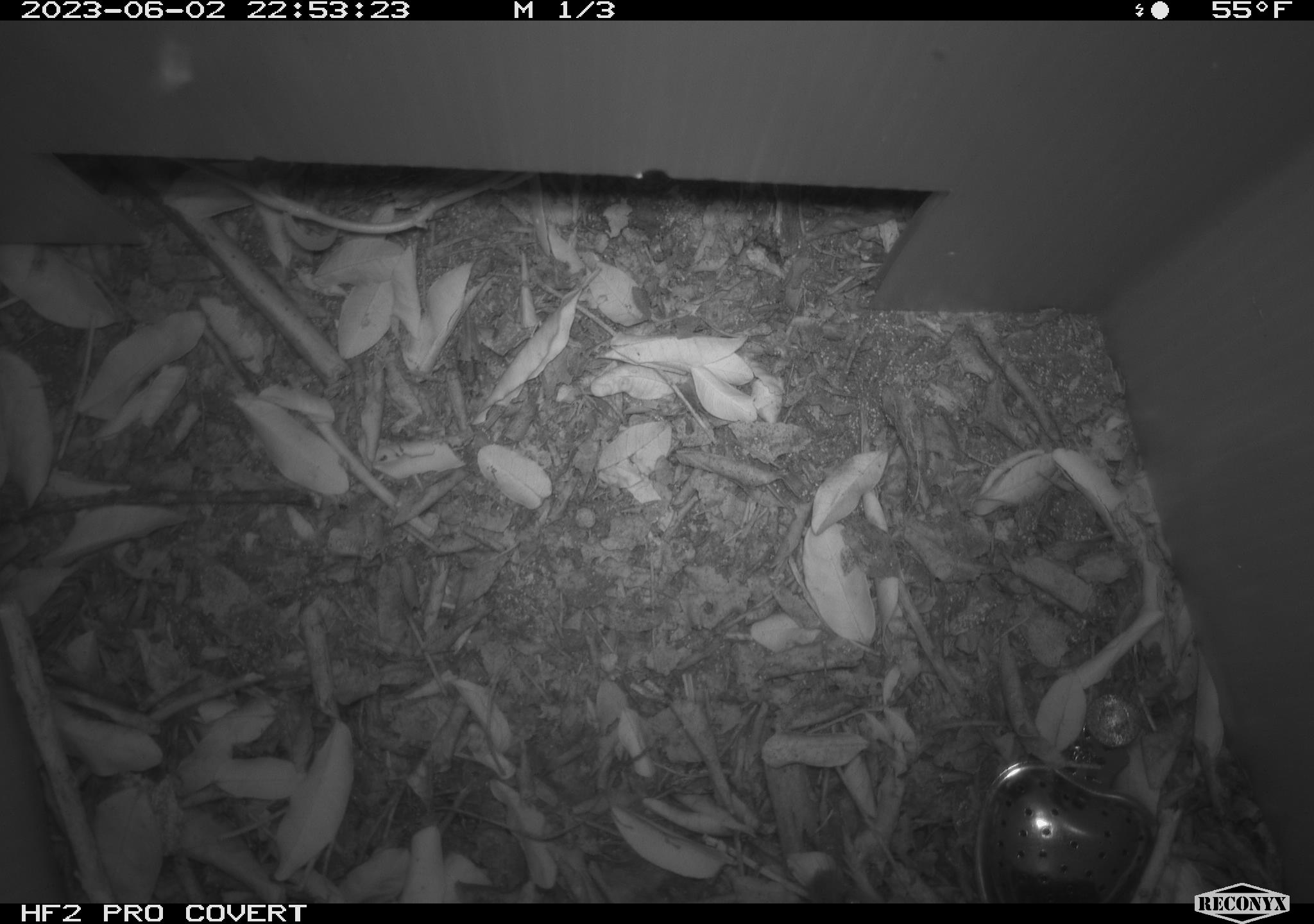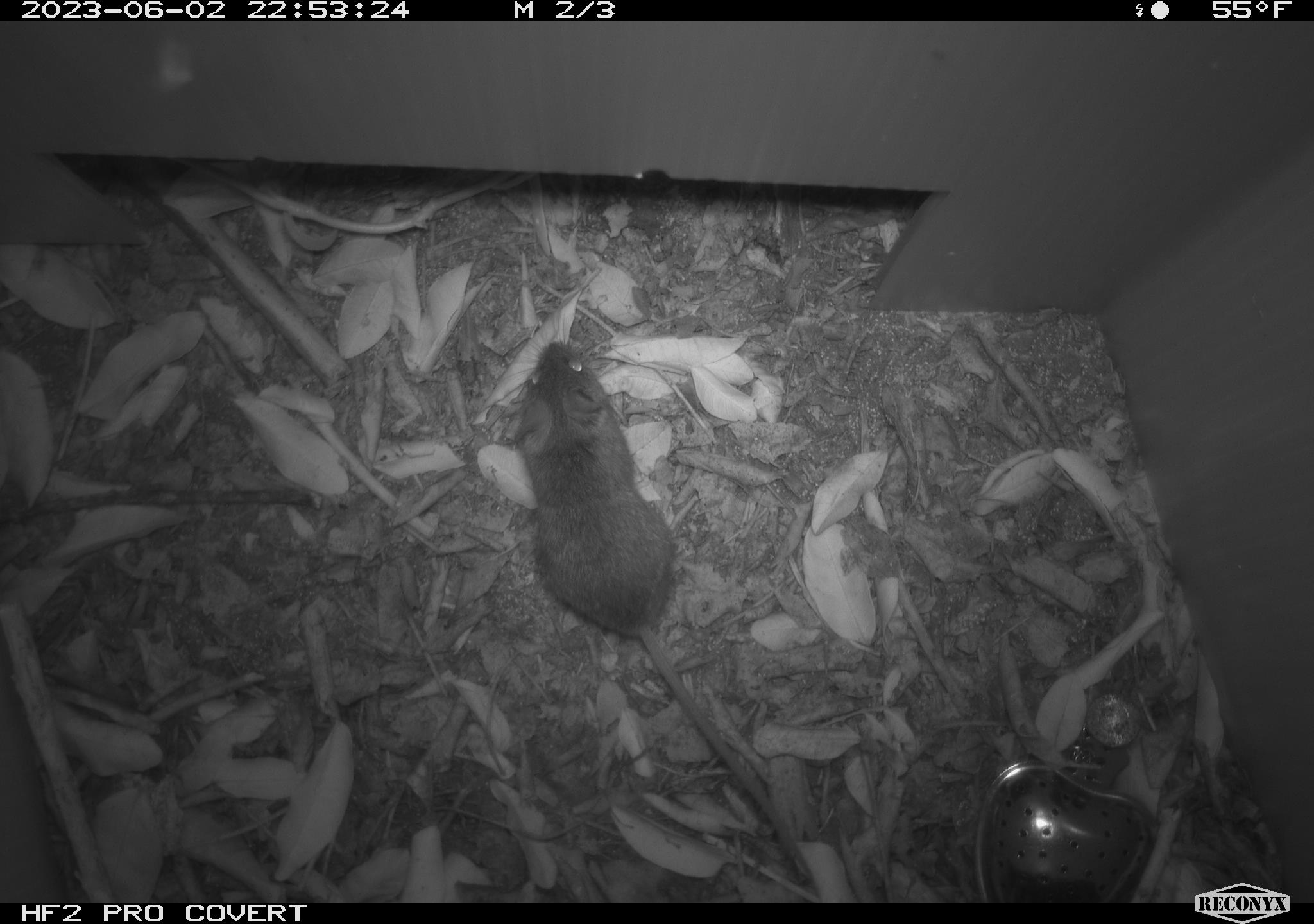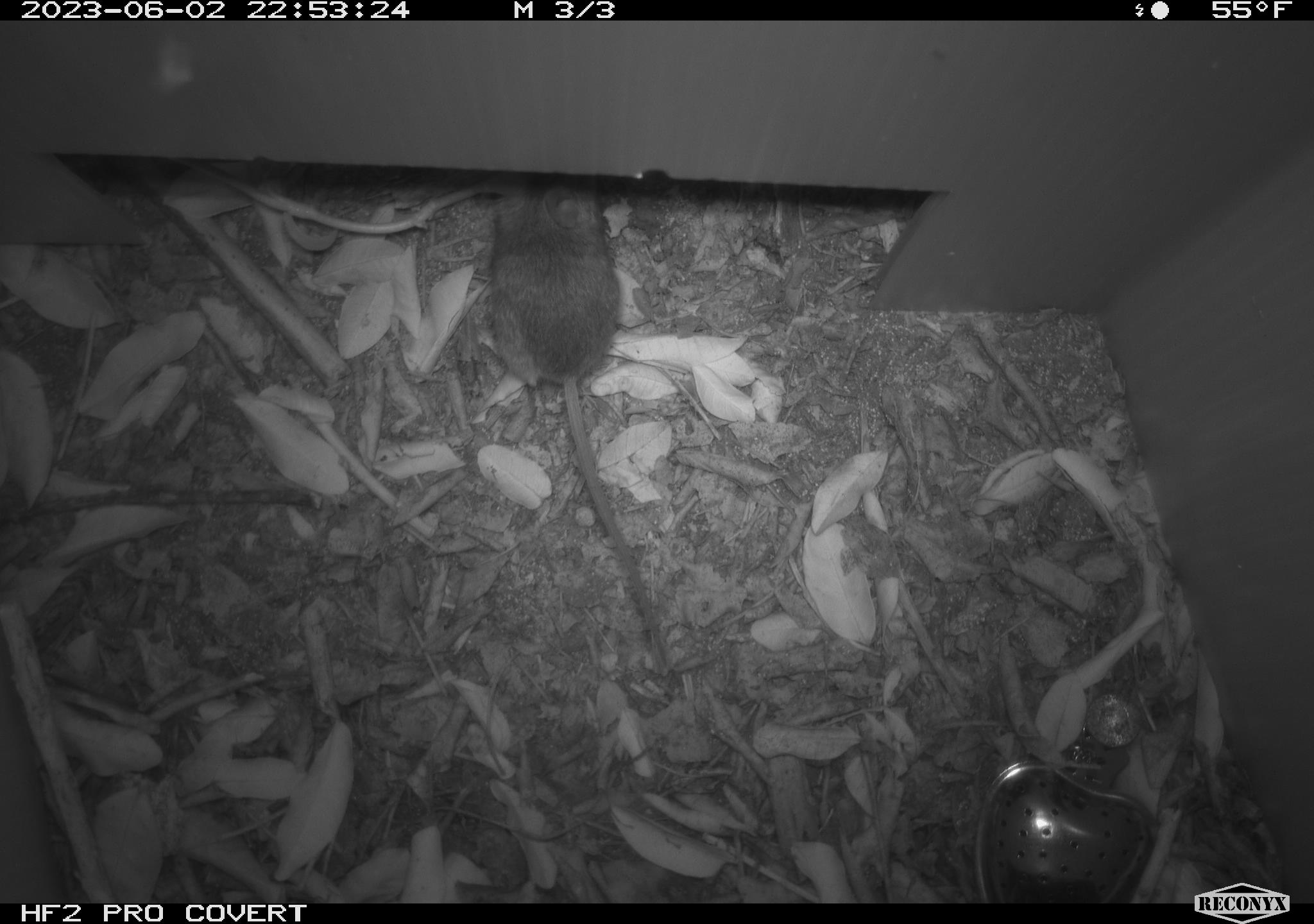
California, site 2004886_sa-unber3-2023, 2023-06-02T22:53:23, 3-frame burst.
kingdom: Animalia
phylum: Chordata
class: Mammalia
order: Rodentia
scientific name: Rodentia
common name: mouse species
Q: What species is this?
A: Mouse species (Rodentia).